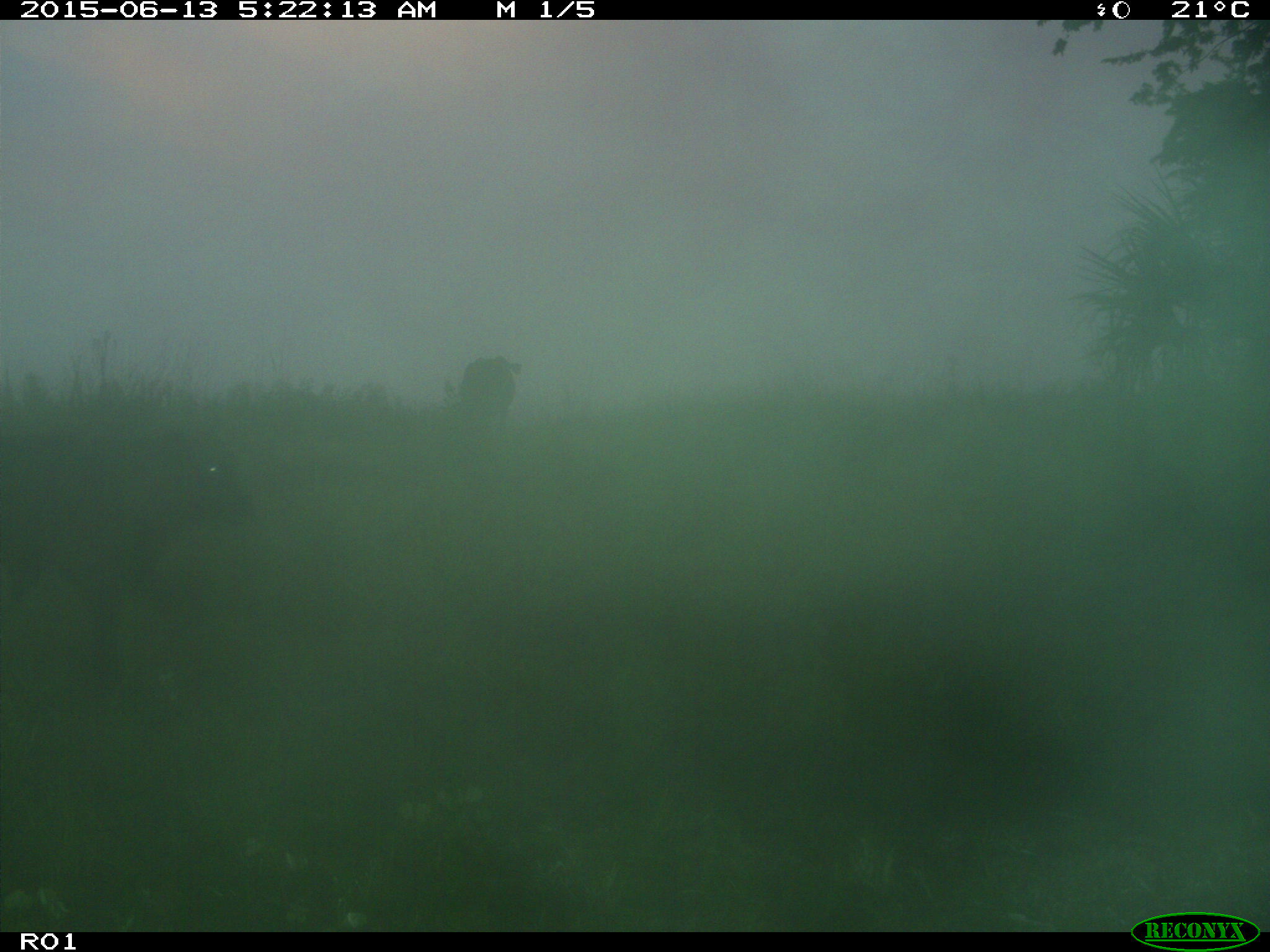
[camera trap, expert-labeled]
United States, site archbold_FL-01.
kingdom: Animalia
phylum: Chordata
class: Mammalia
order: Artiodactyla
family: Bovidae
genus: Bos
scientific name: Bos taurus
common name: domestic cow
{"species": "Bos taurus (domestic cow)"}